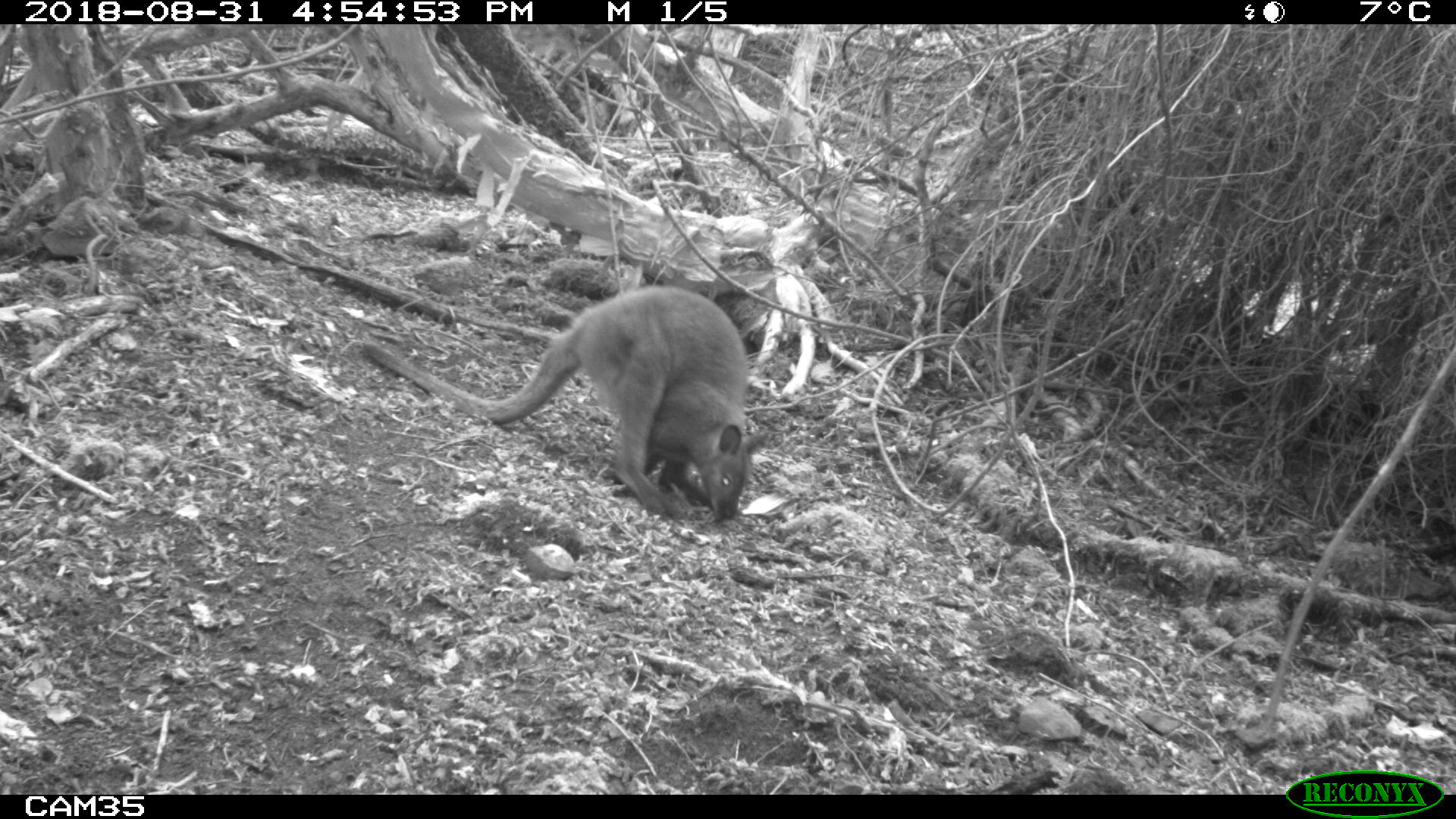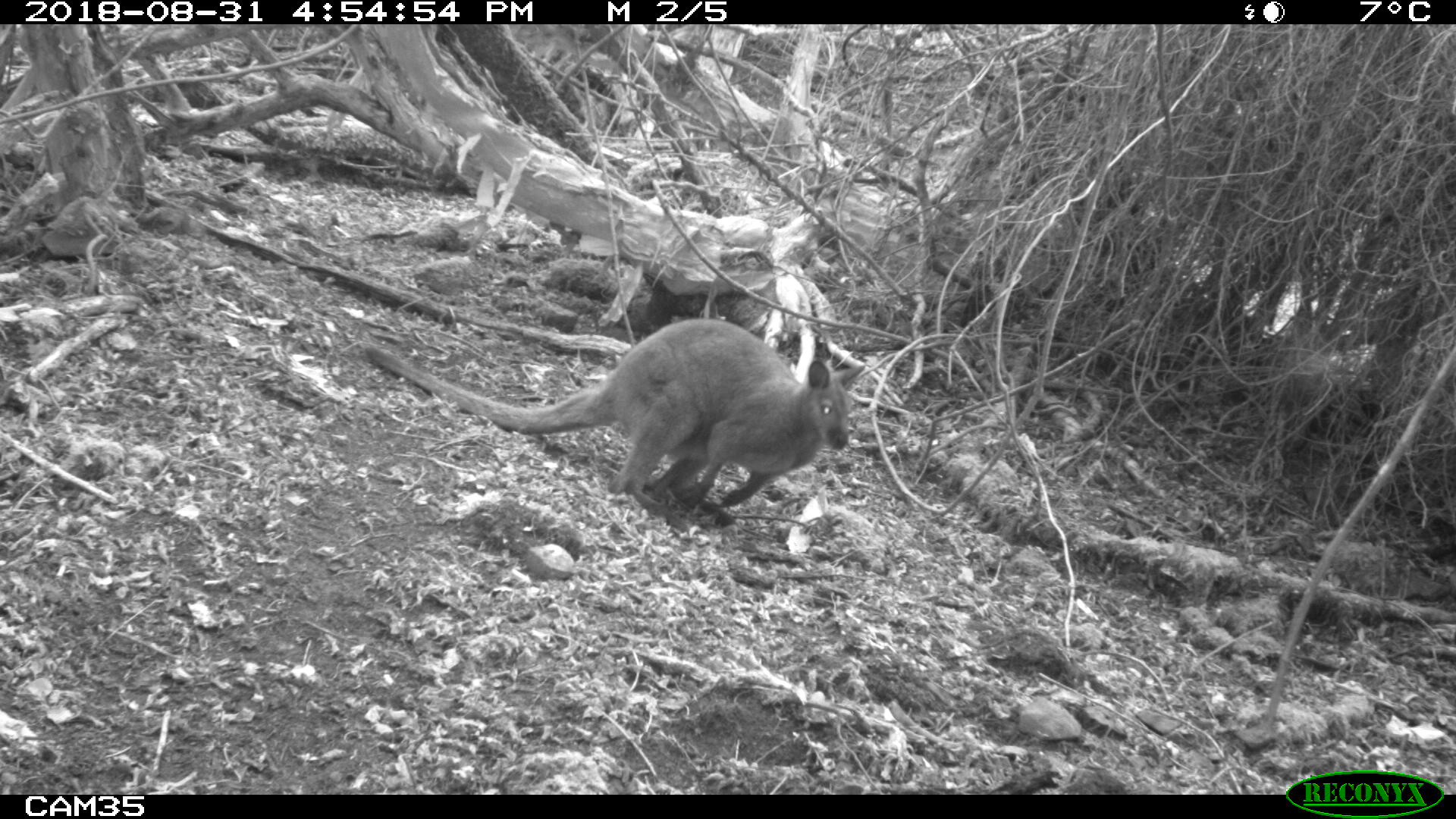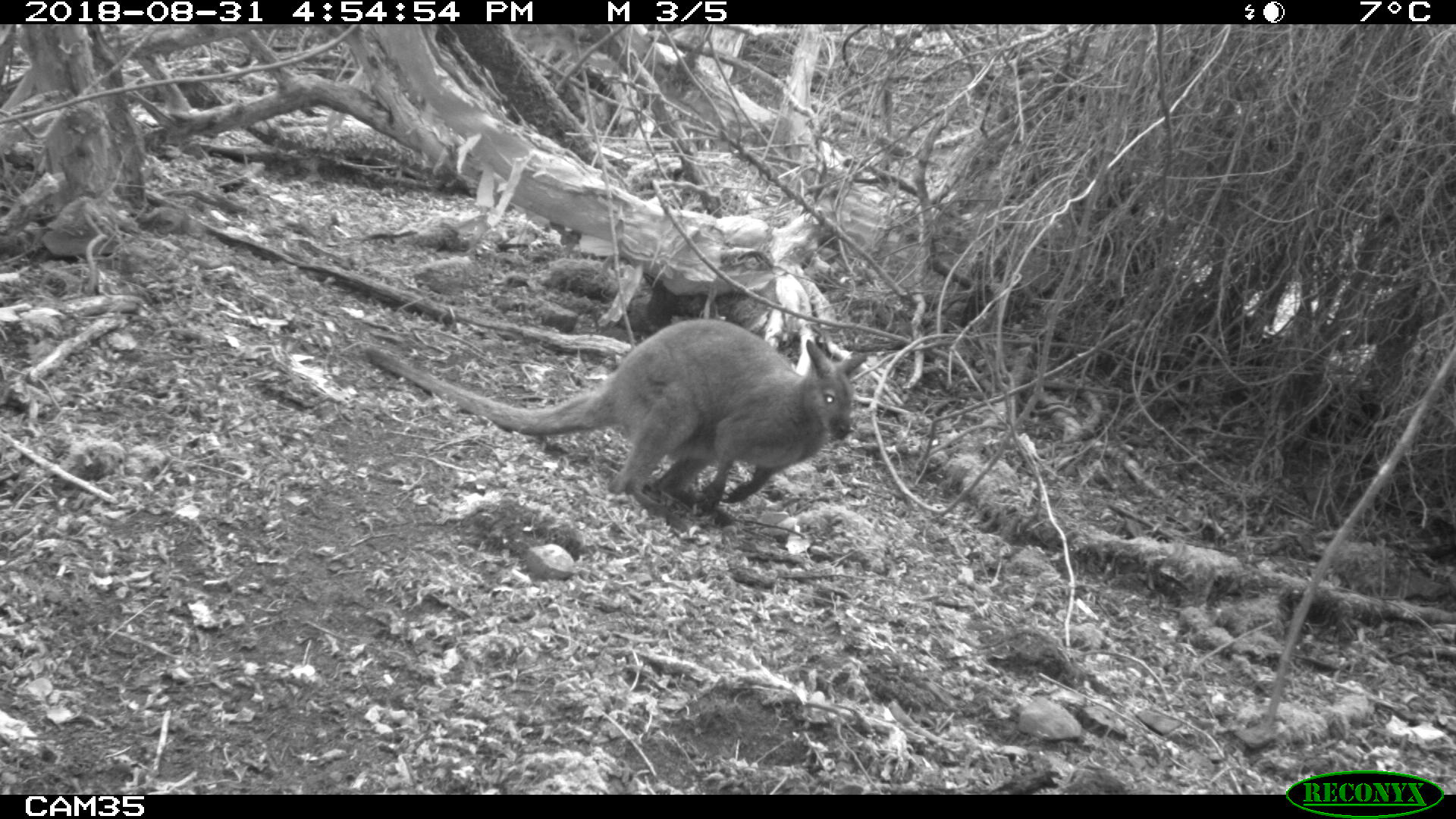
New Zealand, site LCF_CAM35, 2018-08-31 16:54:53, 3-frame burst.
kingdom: Animalia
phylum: Chordata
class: Mammalia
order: Diprotodontia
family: Macropodidae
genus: Notamacropus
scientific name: Notamacropus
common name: wallaby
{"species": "wallaby (Notamacropus)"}